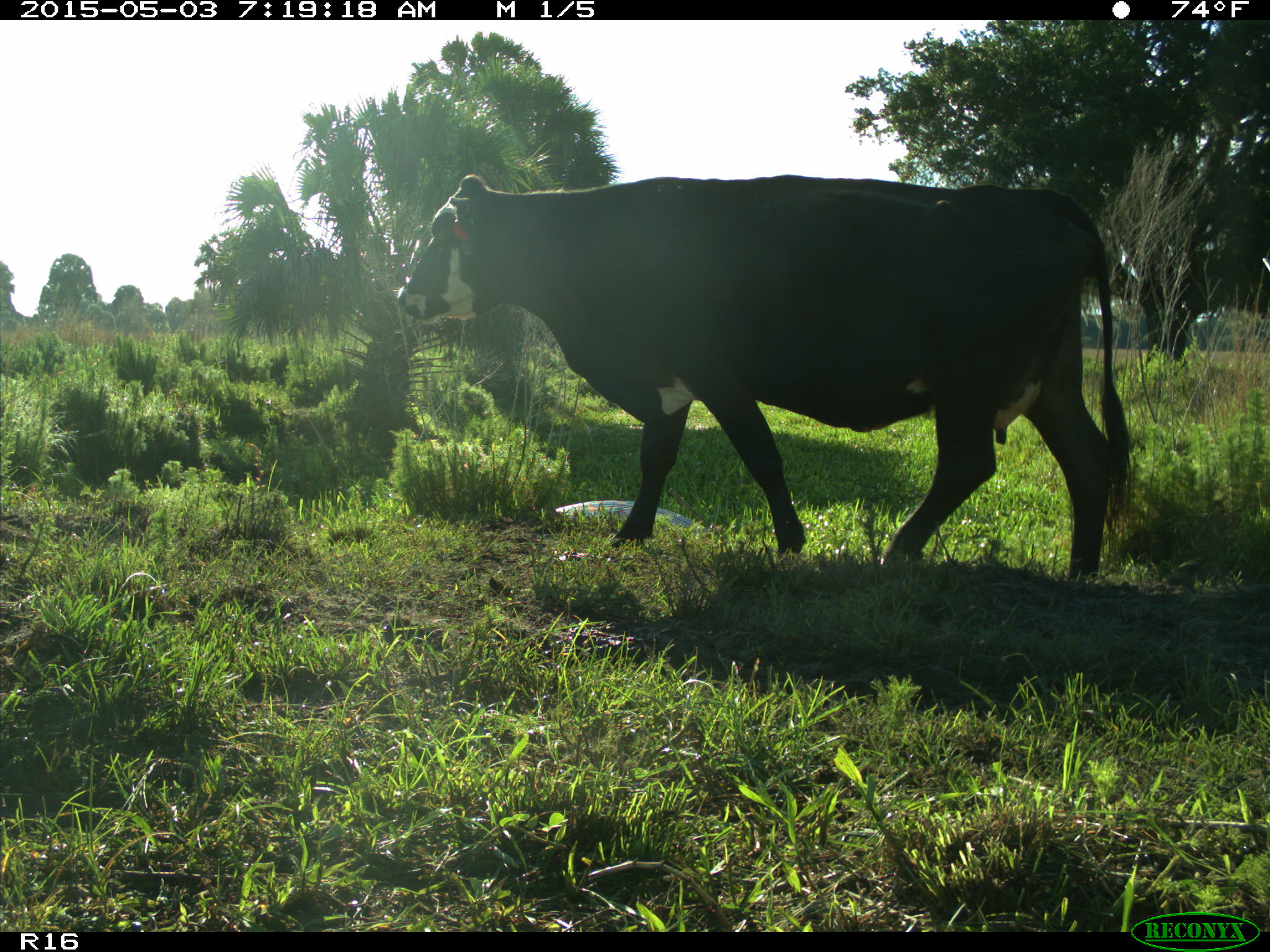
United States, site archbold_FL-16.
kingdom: Animalia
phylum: Chordata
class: Mammalia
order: Artiodactyla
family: Bovidae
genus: Bos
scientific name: Bos taurus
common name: domestic cow